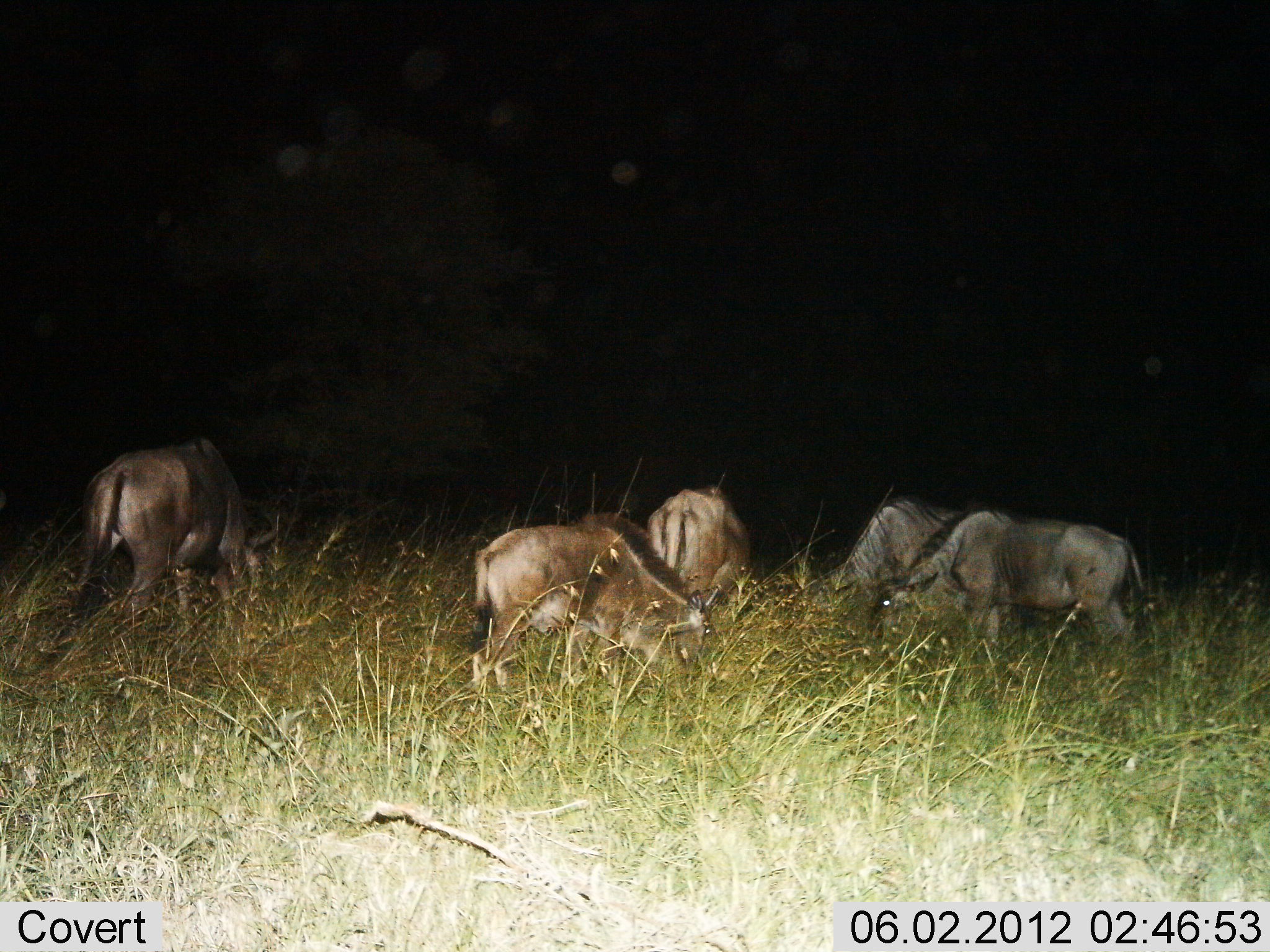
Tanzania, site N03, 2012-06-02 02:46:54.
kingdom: Animalia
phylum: Chordata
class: Mammalia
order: Artiodactyla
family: Bovidae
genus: Connochaetes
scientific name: Connochaetes taurinus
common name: blue wildebeest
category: wildebeest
Wildebeest (blue wildebeest) (Connochaetes taurinus), count 5. Behavior (volunteer vote fractions): standing 10%, resting 0%, moving 0%, interacting 0%. Young present (vote fraction): 0%. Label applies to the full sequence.